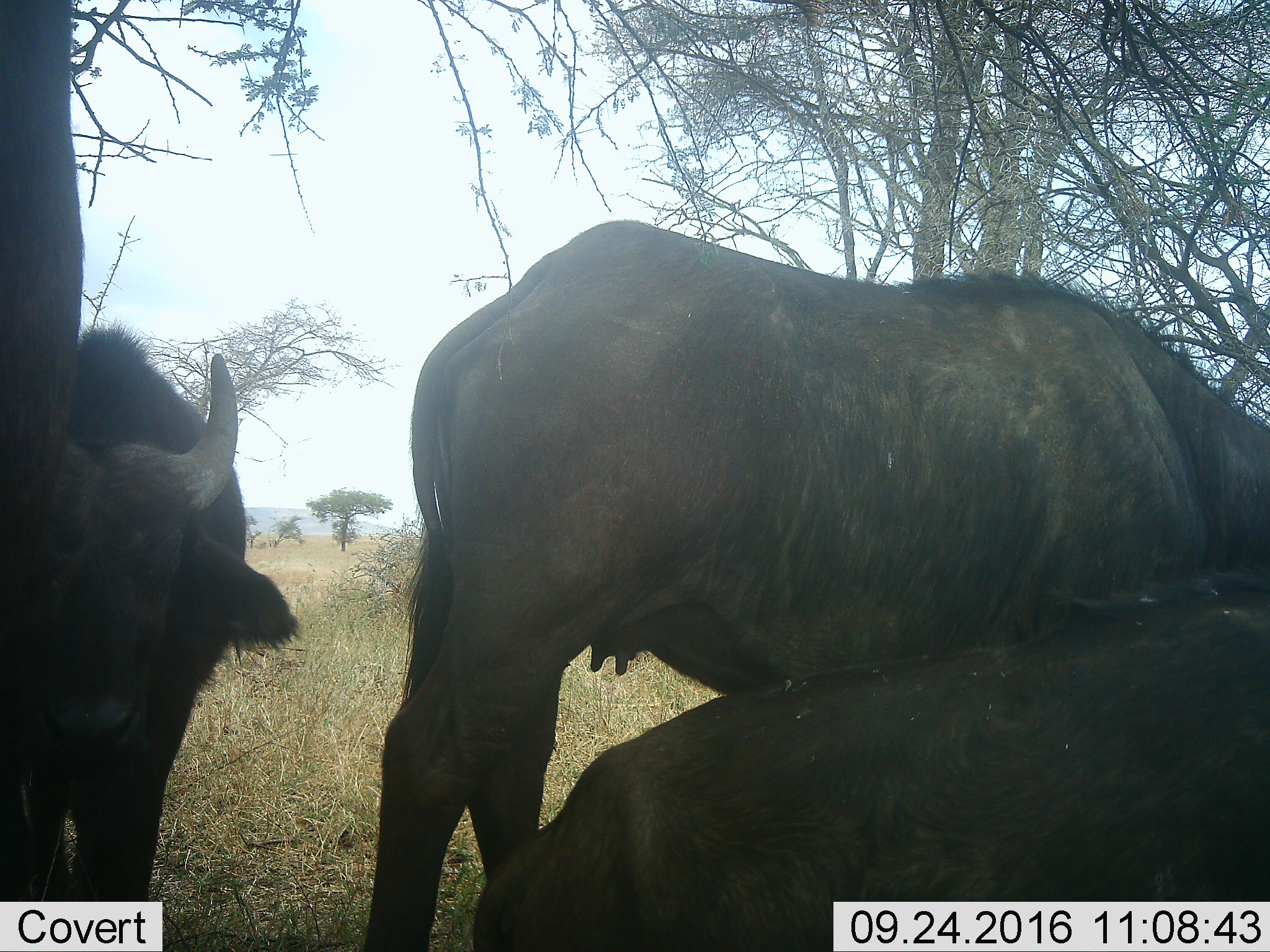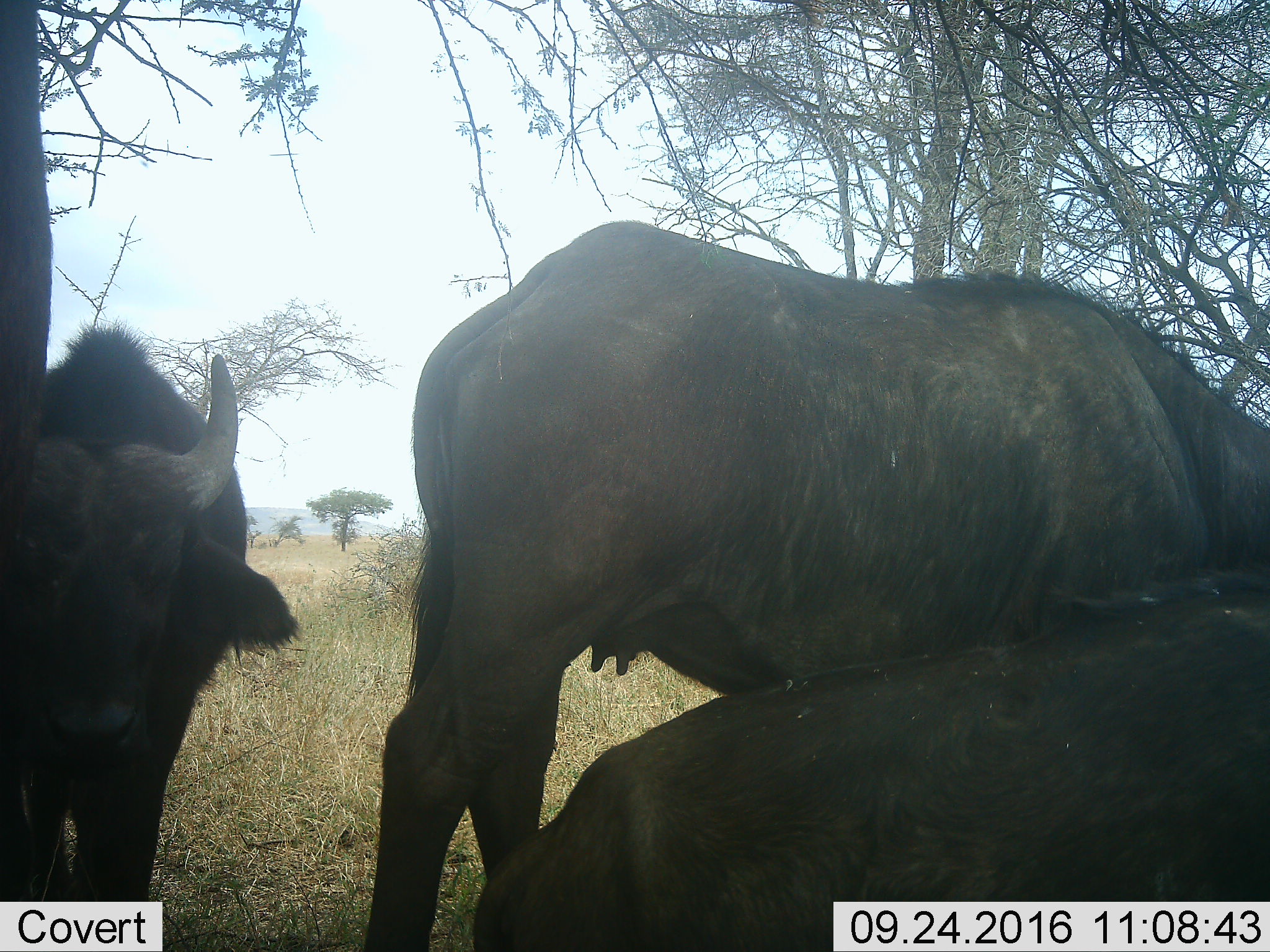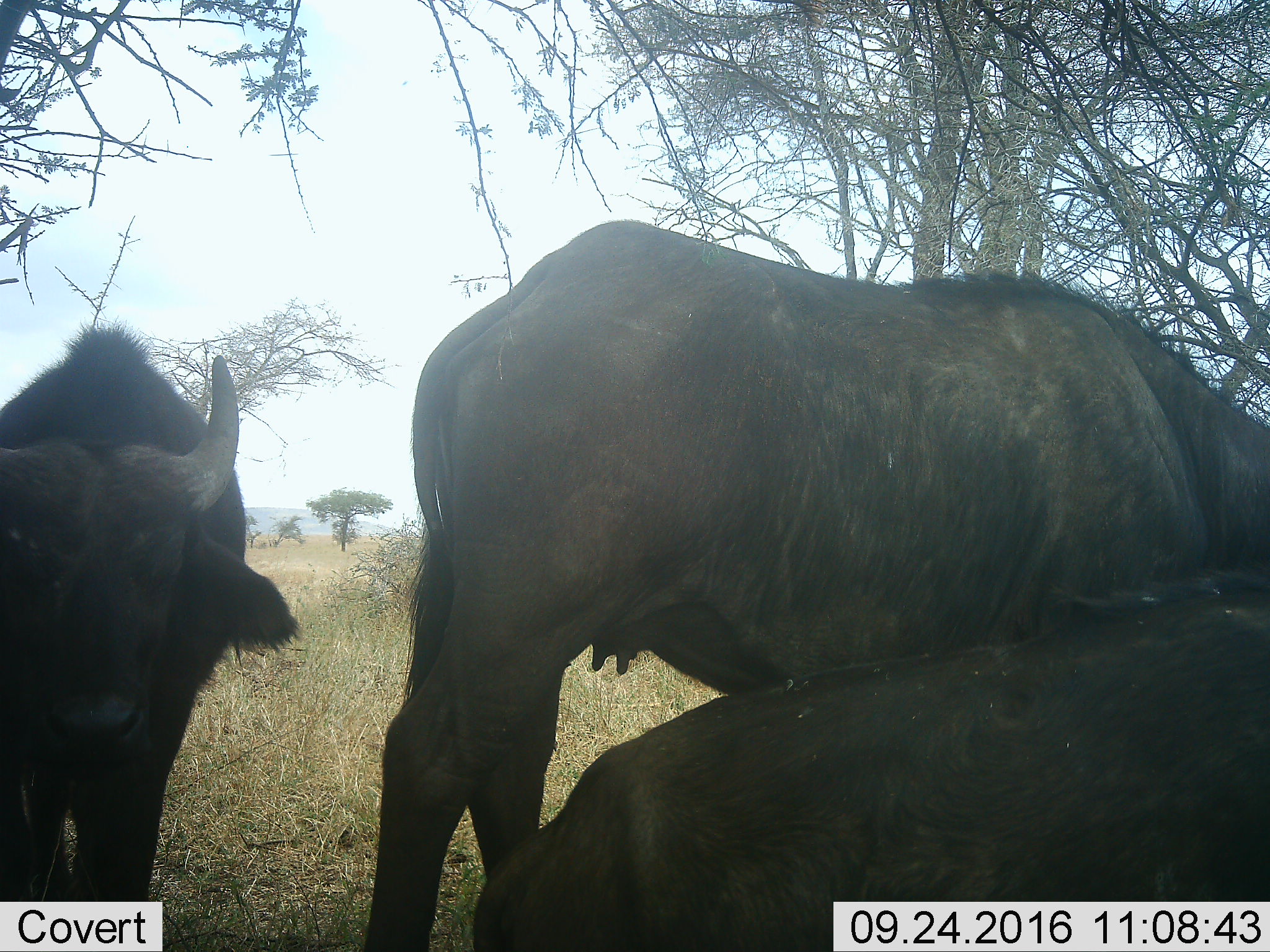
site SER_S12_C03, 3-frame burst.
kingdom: Animalia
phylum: Chordata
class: Mammalia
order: Artiodactyla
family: Bovidae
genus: Syncerus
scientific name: Syncerus caffer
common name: african buffalo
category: buffalo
Buffalo (african buffalo) (Syncerus caffer), count 4. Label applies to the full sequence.